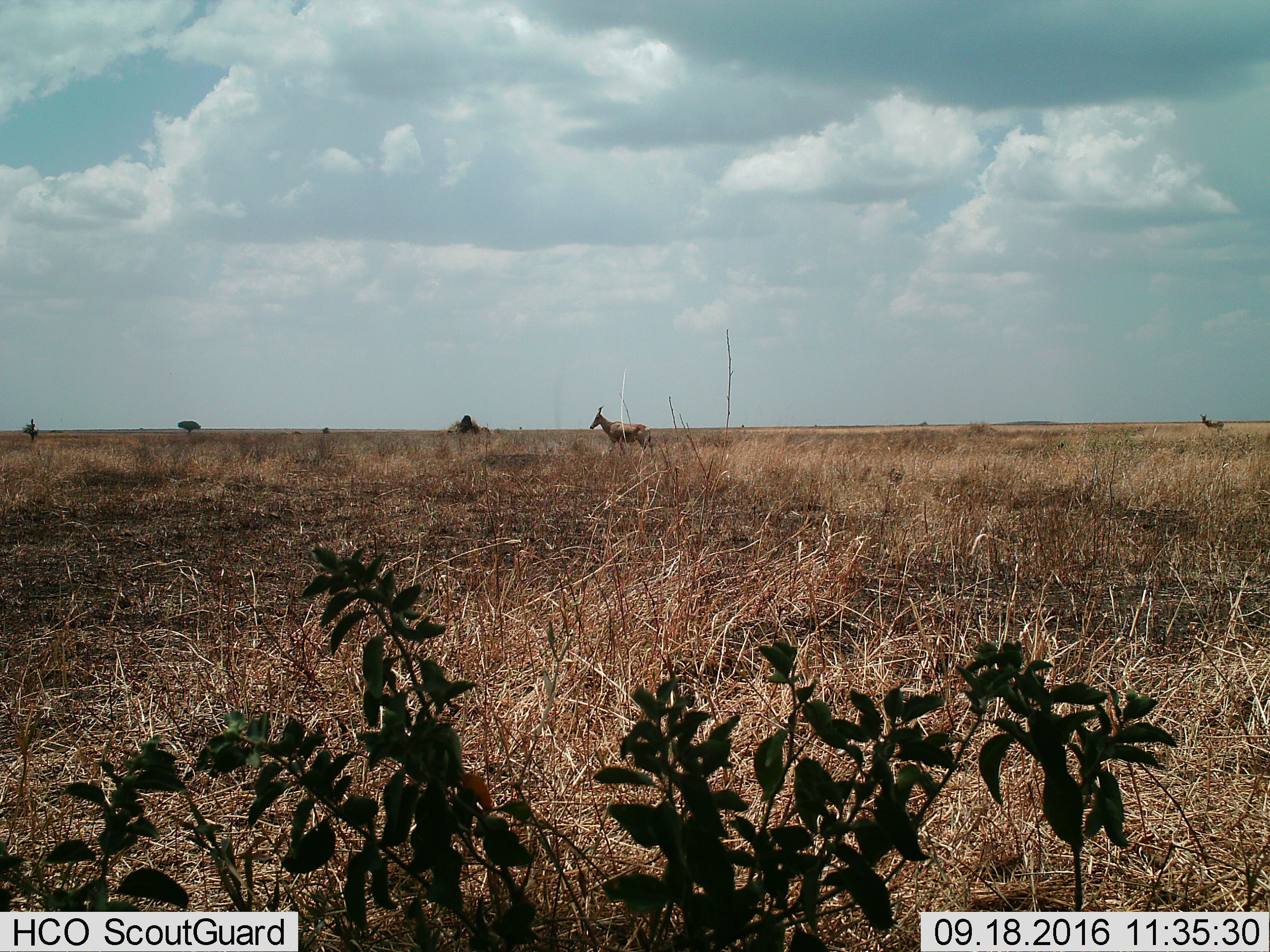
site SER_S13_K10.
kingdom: Animalia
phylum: Chordata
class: Mammalia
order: Artiodactyla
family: Bovidae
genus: Alcelaphus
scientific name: Alcelaphus buselaphus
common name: hartebeest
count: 2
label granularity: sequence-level